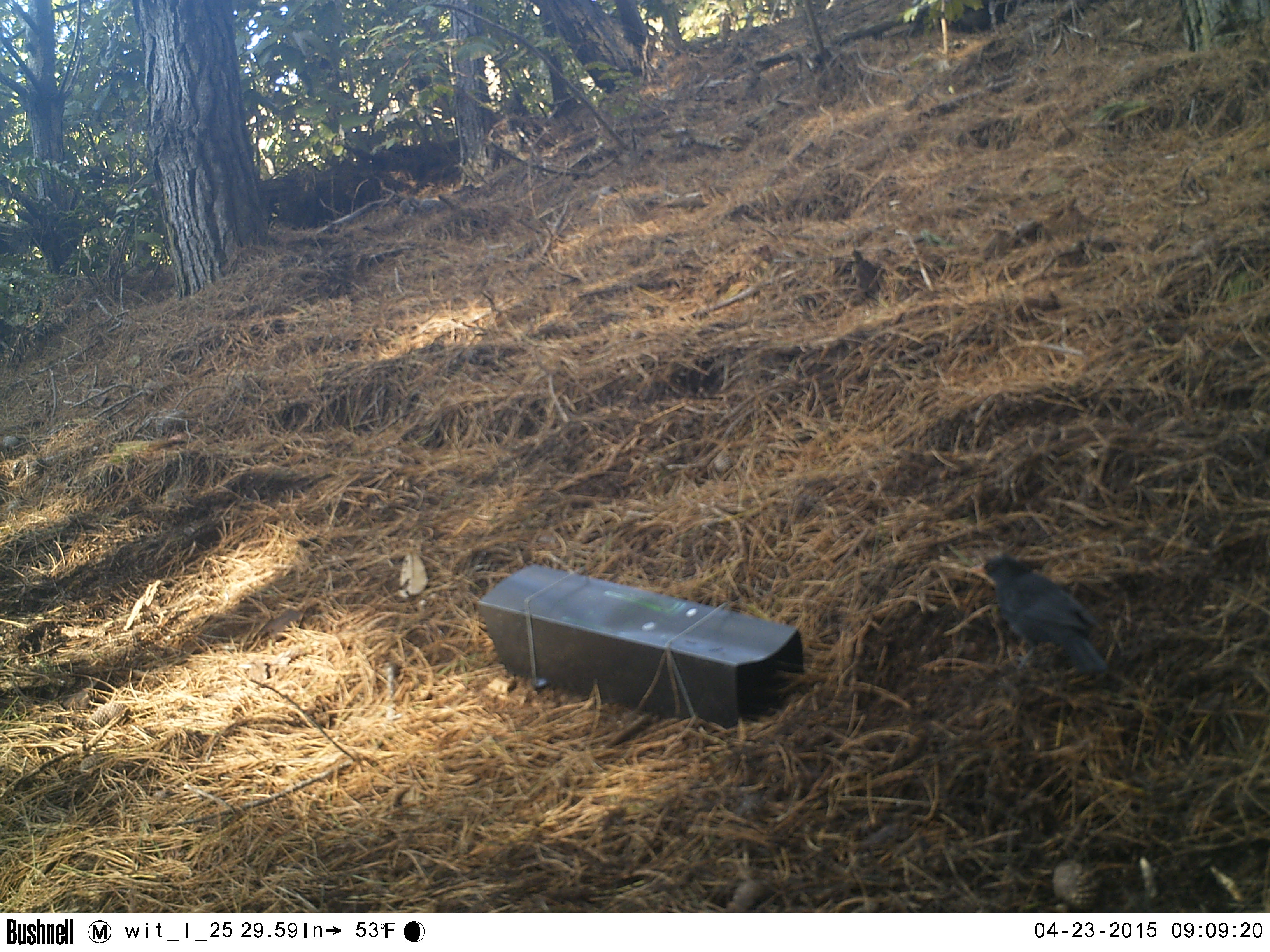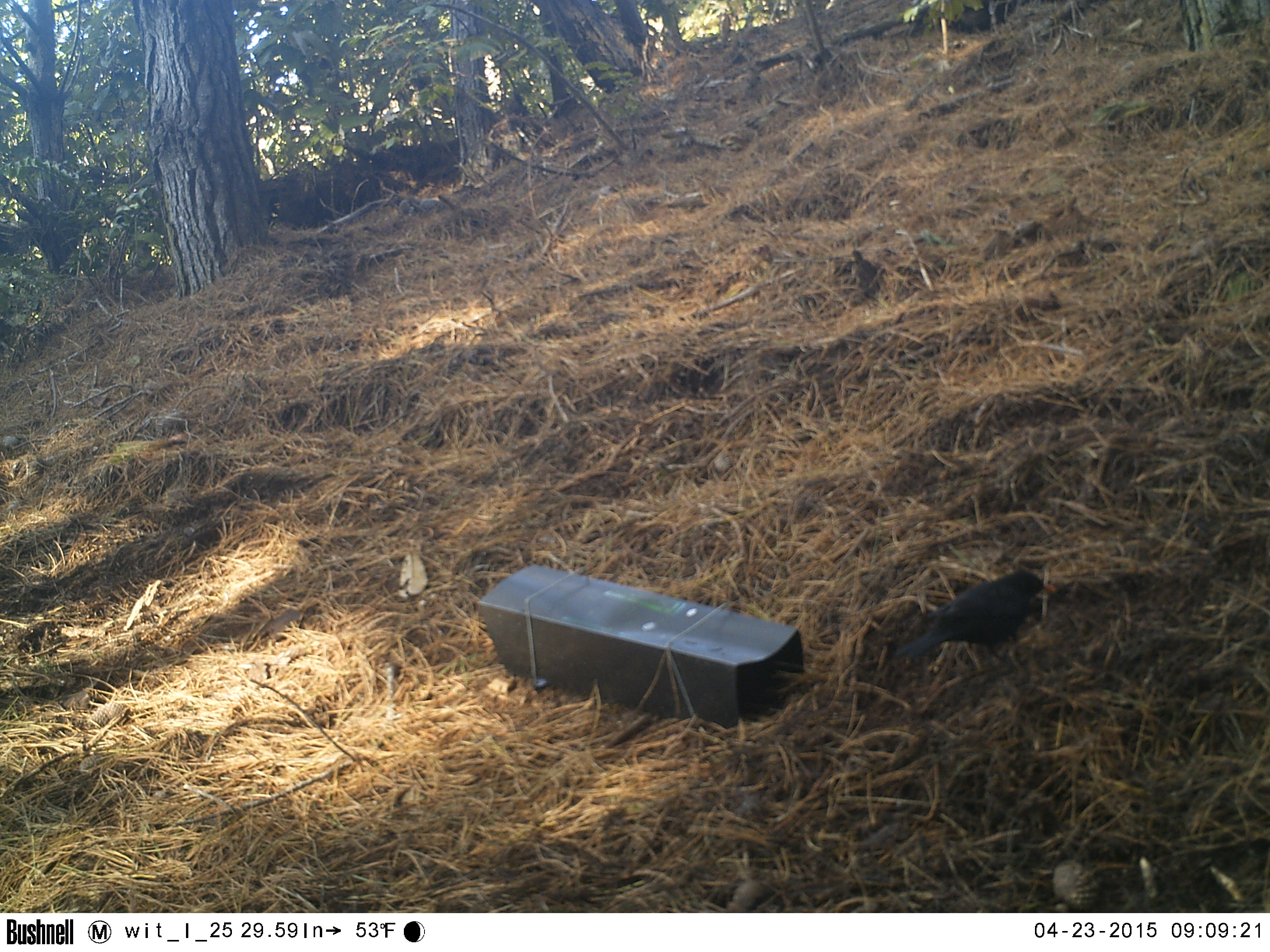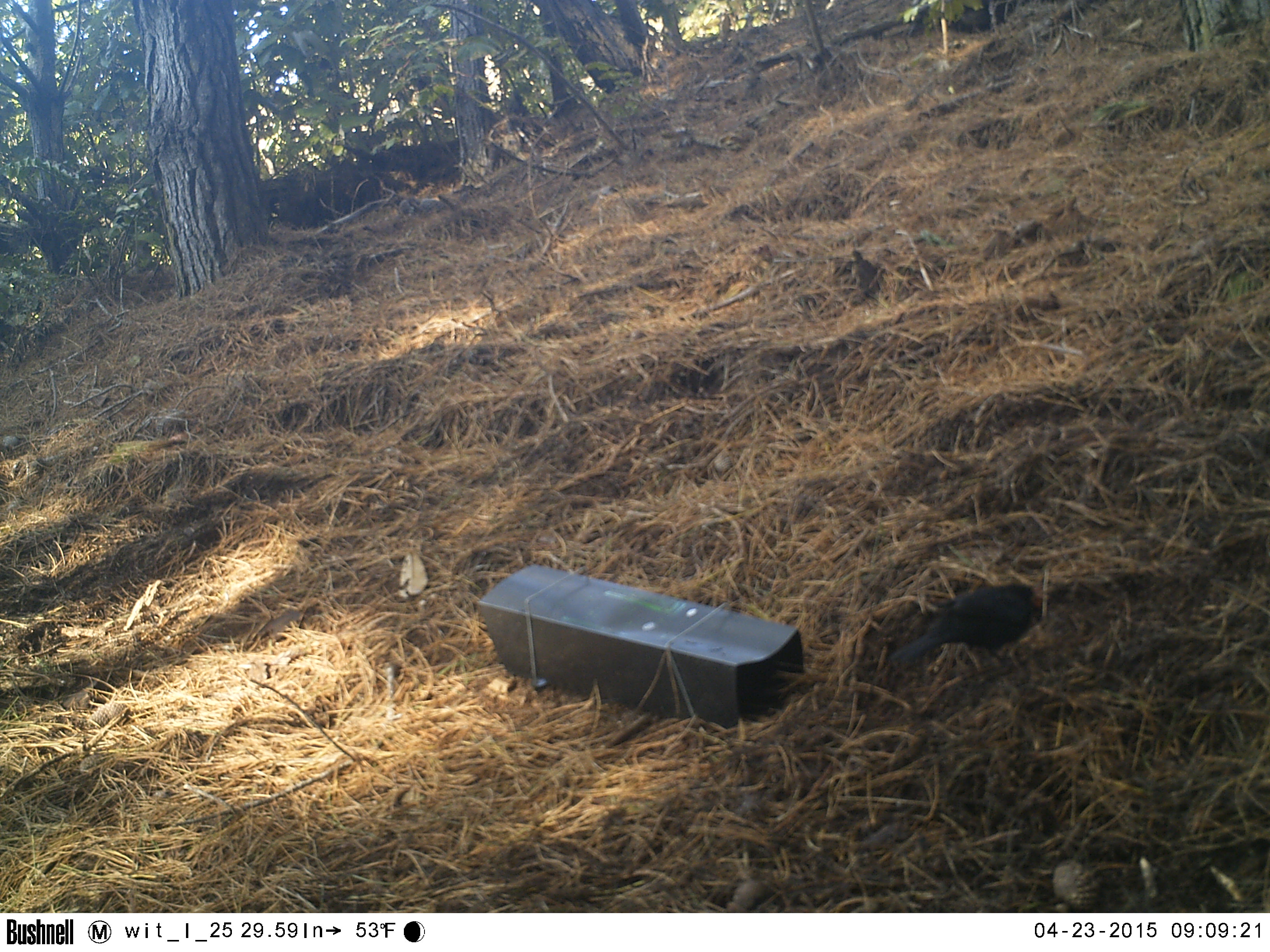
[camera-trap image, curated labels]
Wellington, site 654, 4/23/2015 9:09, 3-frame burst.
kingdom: Animalia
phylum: Chordata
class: Aves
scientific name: Aves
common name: bird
Bird (Aves).